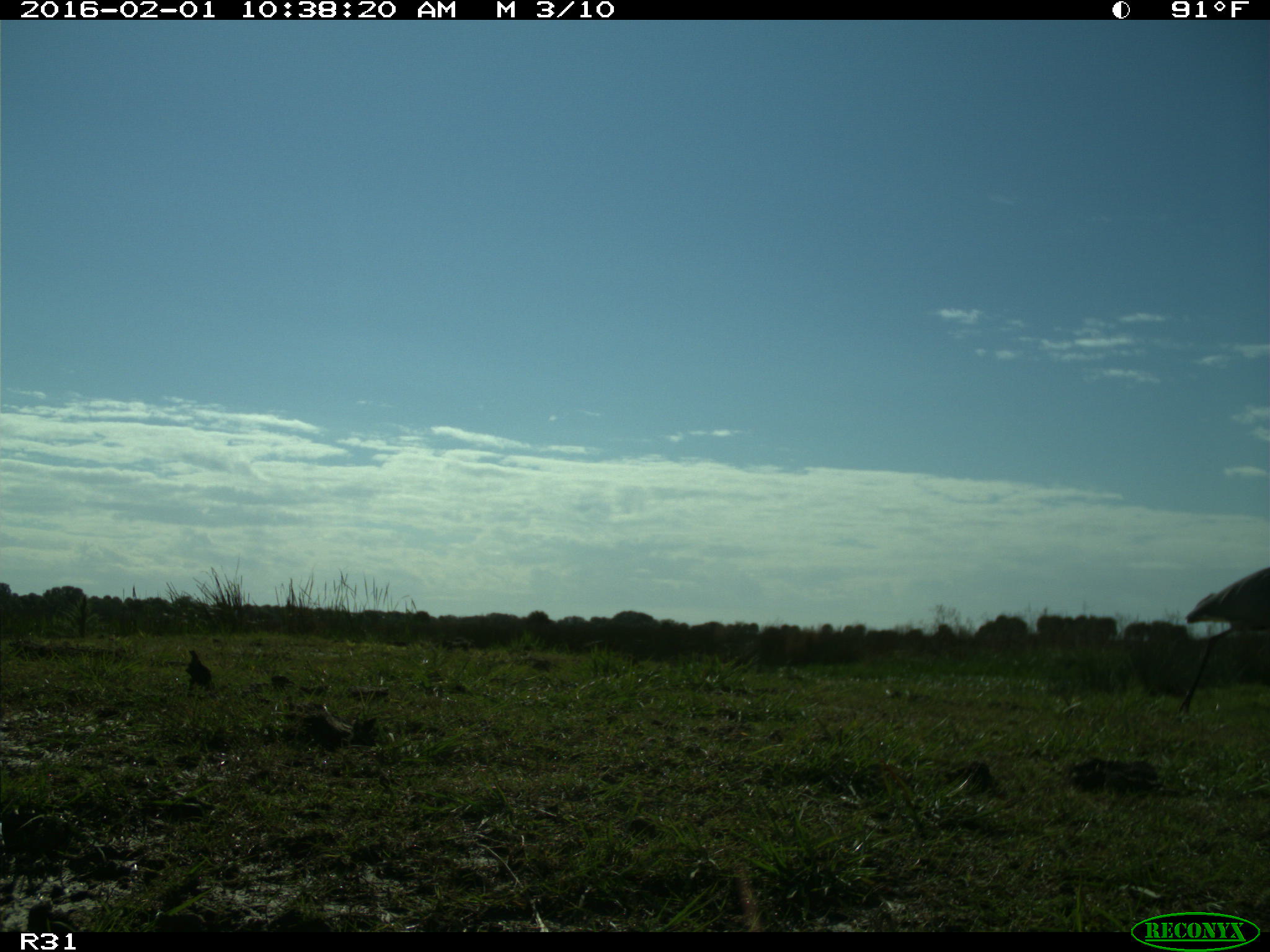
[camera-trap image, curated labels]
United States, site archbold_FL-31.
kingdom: Animalia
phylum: Chordata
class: Aves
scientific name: Aves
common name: birds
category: unidentified bird